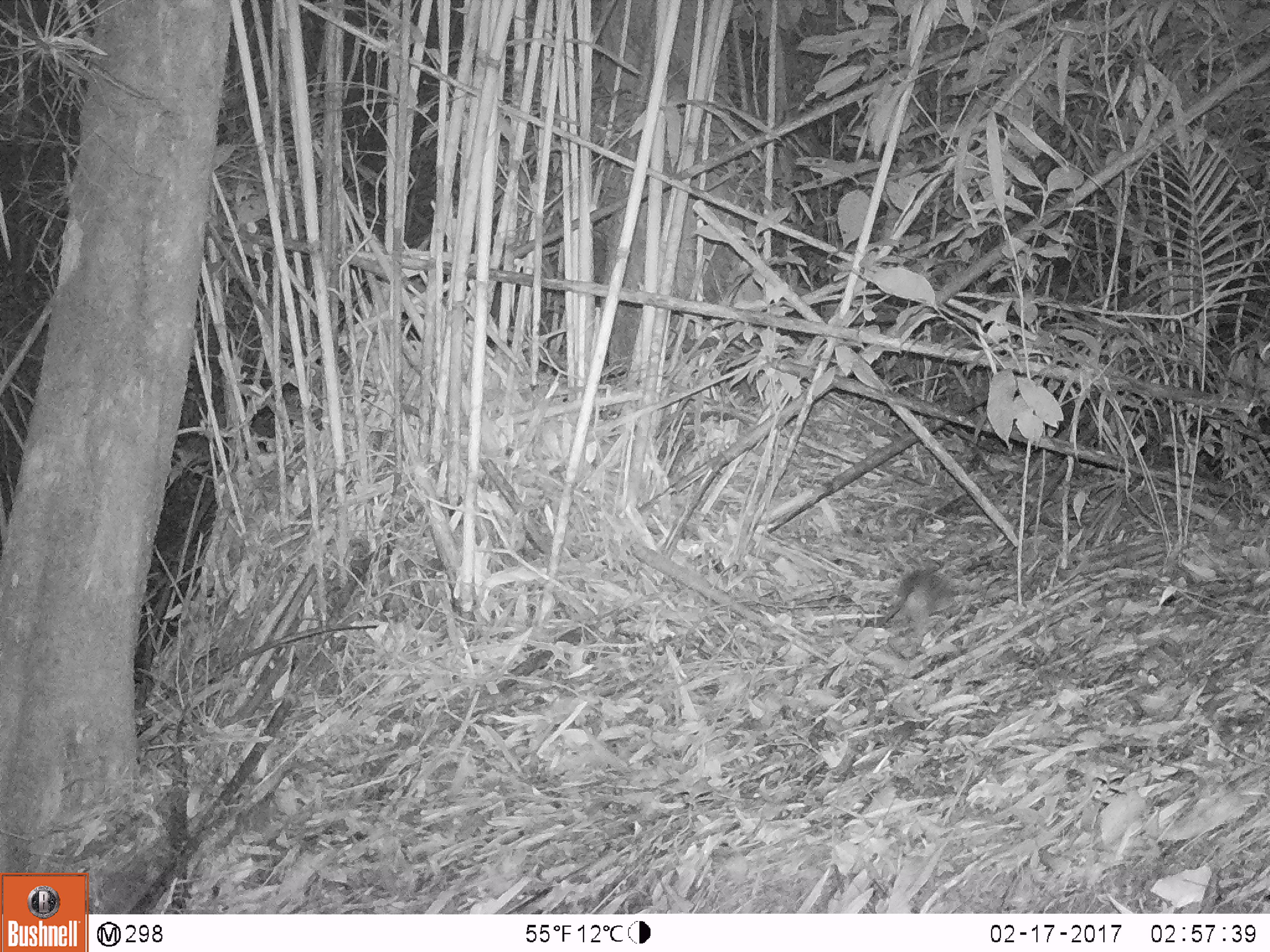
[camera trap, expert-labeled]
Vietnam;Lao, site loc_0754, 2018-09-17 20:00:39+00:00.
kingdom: Animalia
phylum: Chordata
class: Mammalia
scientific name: Mammalia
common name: mammal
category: unidentified small mammal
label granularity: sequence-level